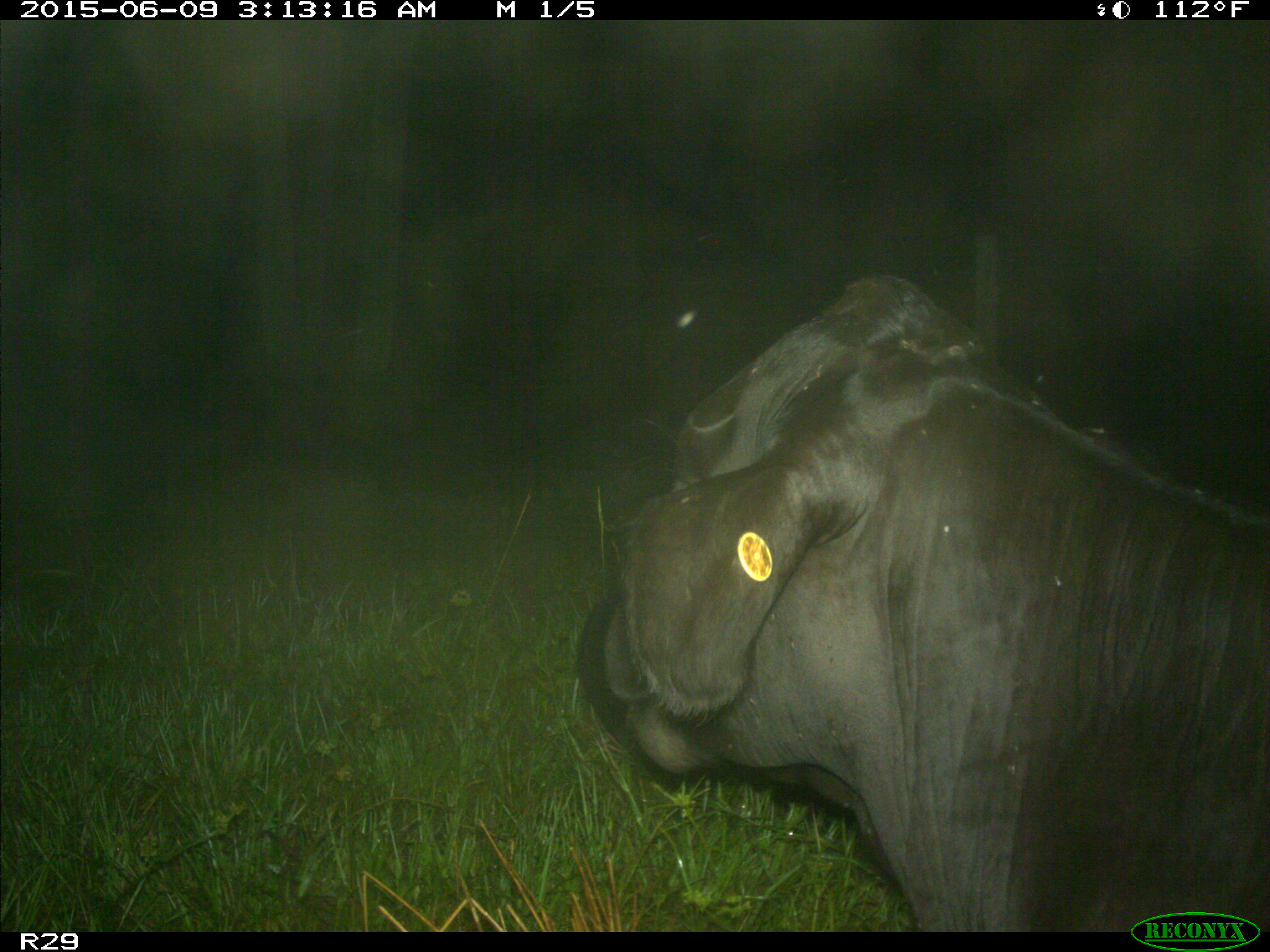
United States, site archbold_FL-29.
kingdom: Animalia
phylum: Chordata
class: Mammalia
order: Artiodactyla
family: Bovidae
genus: Bos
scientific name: Bos taurus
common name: domestic cow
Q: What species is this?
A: Bos taurus (domestic cow).